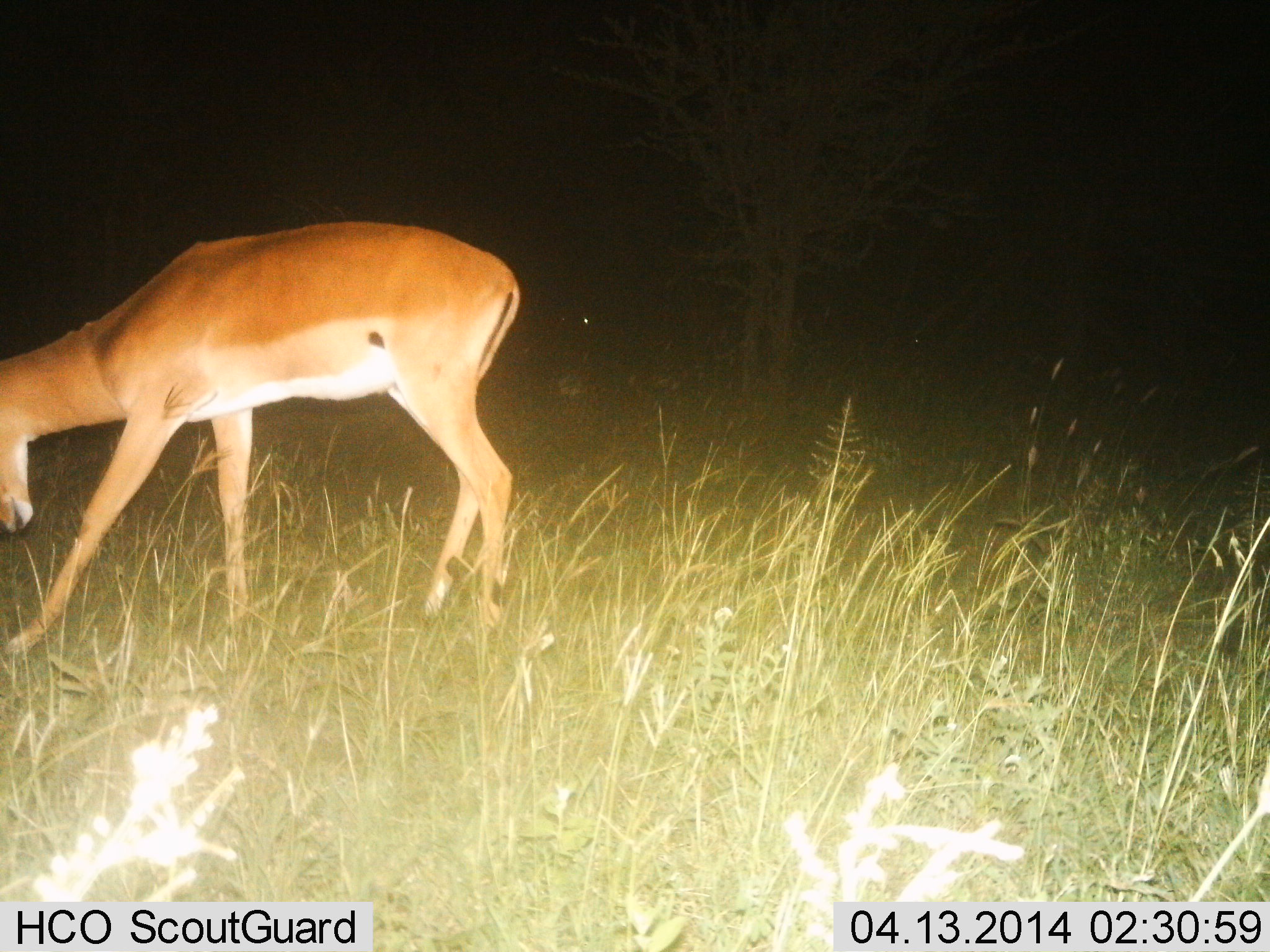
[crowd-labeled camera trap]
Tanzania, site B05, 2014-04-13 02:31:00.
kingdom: Animalia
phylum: Chordata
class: Mammalia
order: Artiodactyla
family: Bovidae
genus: Aepyceros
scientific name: Aepyceros melampus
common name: impala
Impala (Aepyceros melampus), count 1. Behavior (volunteer vote fractions): standing 50%, resting 0%, moving 10%, interacting 0%. Young present (vote fraction): 0%. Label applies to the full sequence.